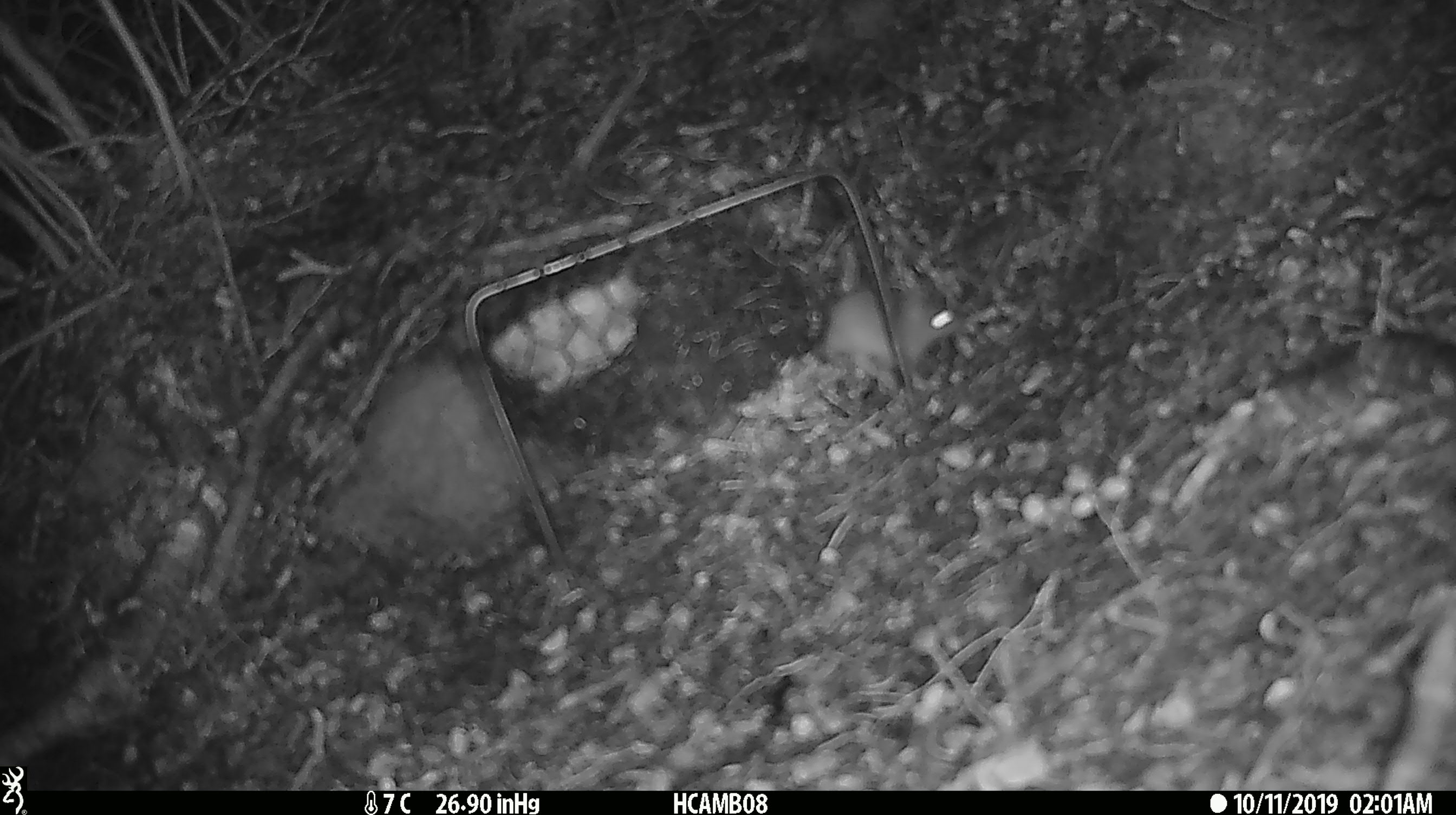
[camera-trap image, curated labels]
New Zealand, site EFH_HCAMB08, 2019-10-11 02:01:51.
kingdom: Animalia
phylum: Chordata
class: Mammalia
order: Rodentia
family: Muridae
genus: Mus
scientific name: Mus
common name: mouse